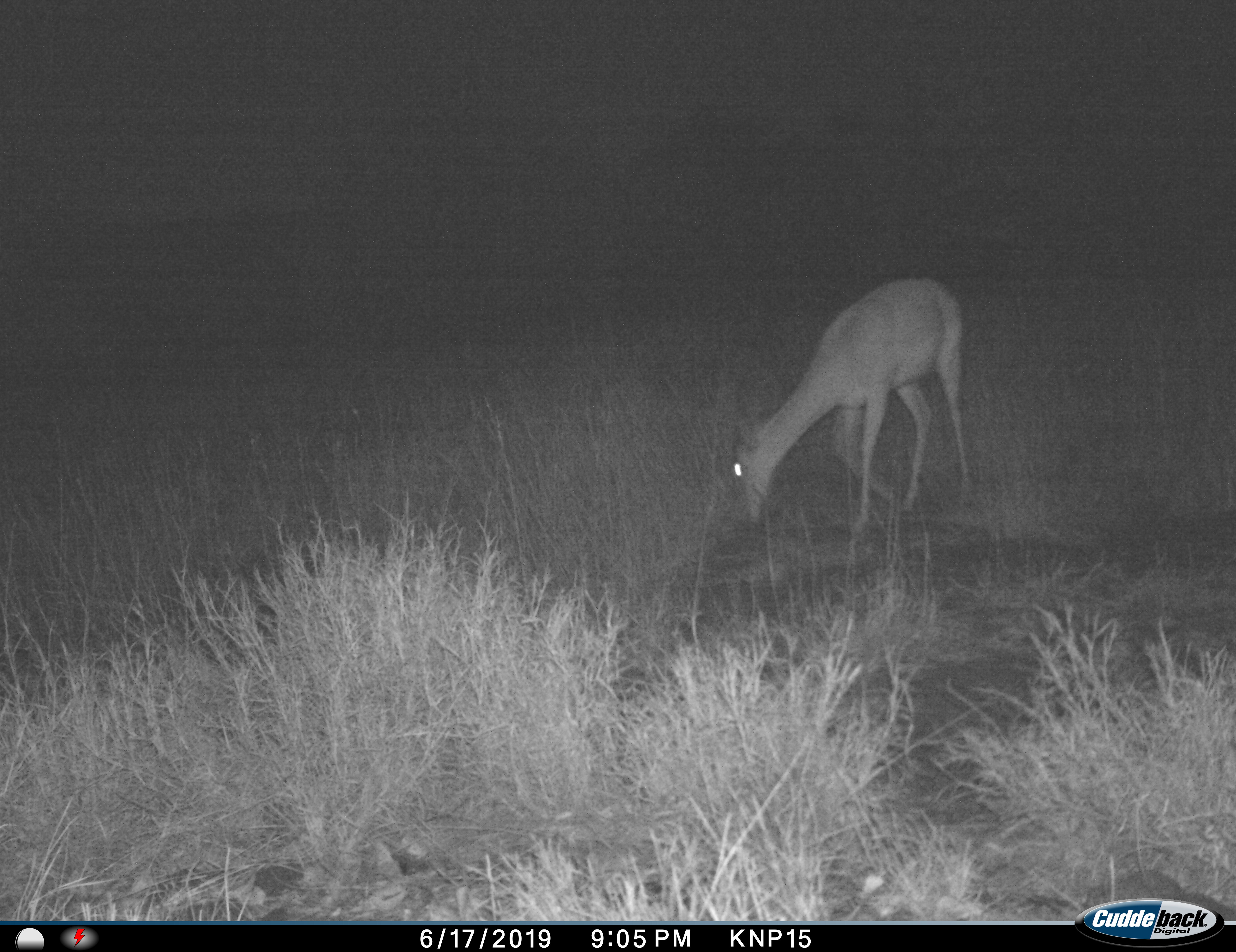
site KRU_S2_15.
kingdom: Animalia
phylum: Chordata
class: Mammalia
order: Artiodactyla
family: Bovidae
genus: Aepyceros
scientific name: Aepyceros melampus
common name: impala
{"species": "impala (Aepyceros melampus)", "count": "1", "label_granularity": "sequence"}